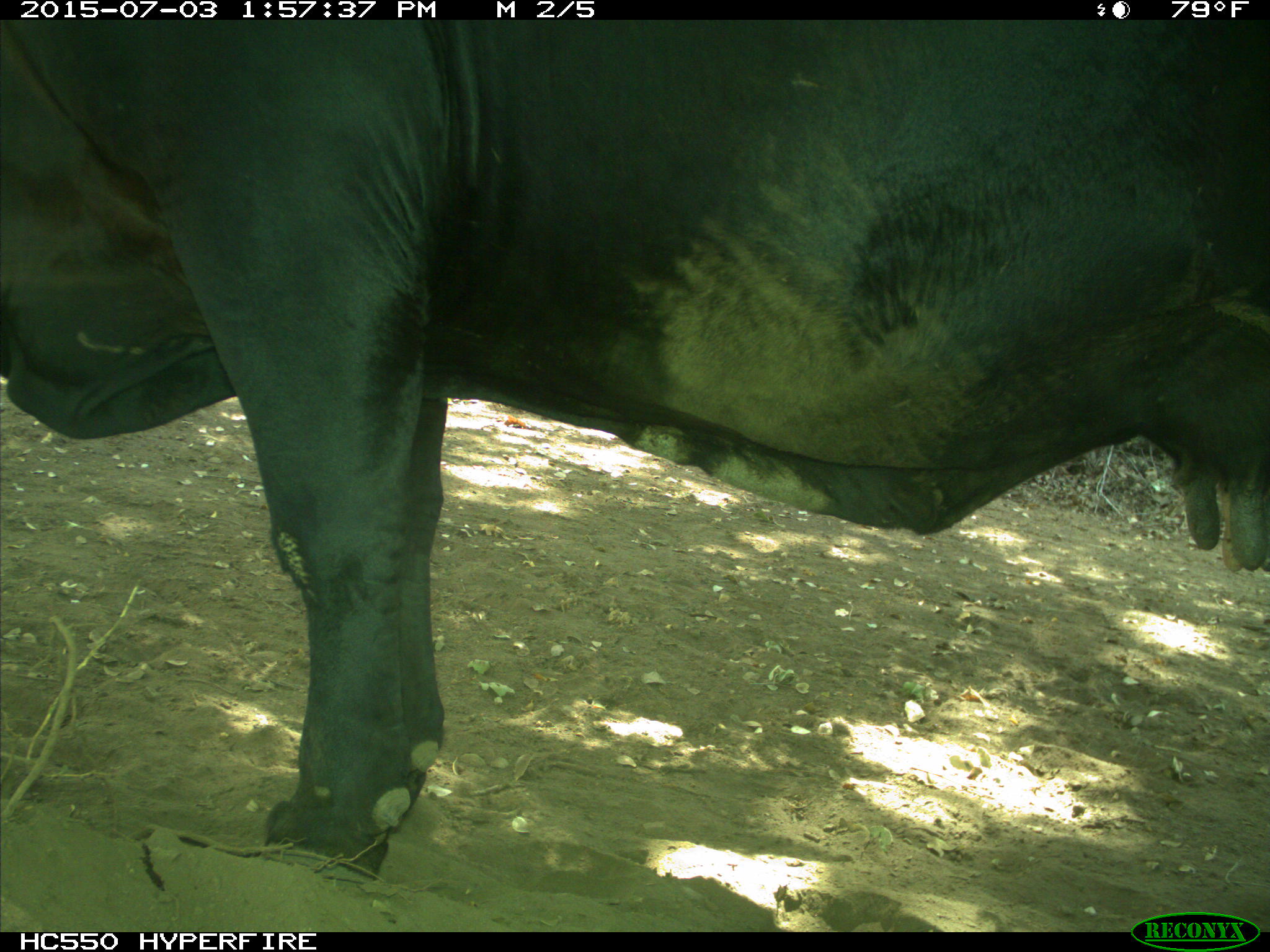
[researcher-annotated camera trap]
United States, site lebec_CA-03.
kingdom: Animalia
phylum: Chordata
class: Mammalia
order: Artiodactyla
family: Bovidae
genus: Bos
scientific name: Bos taurus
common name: domestic cow